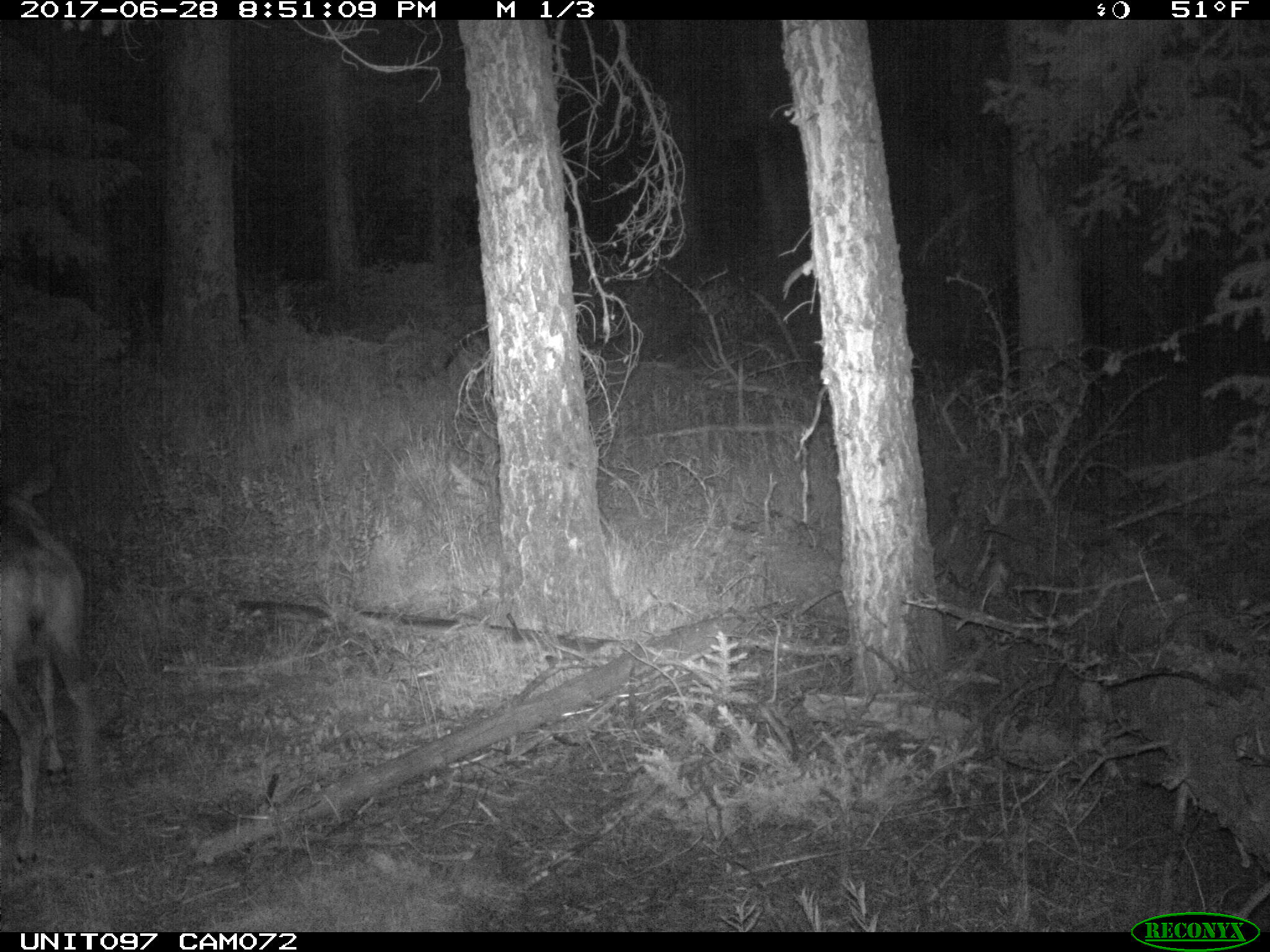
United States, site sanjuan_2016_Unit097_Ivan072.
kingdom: Animalia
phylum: Chordata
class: Mammalia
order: Artiodactyla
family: Cervidae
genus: Odocoileus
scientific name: Odocoileus hemionus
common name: mule deer